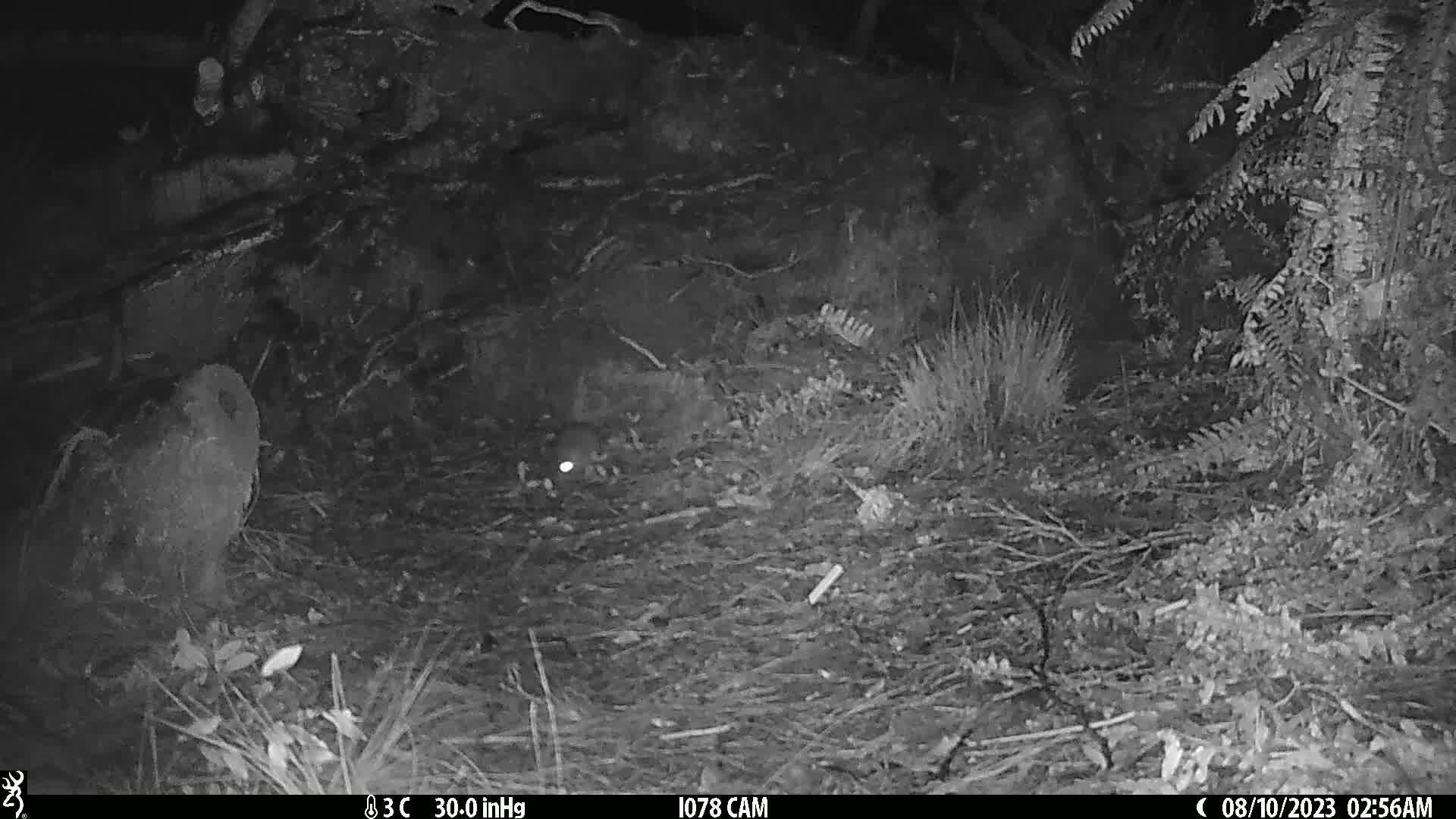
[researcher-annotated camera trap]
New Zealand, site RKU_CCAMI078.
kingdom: Animalia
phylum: Chordata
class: Mammalia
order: Rodentia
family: Muridae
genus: Rattus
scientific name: Rattus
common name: rat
Rat (Rattus).